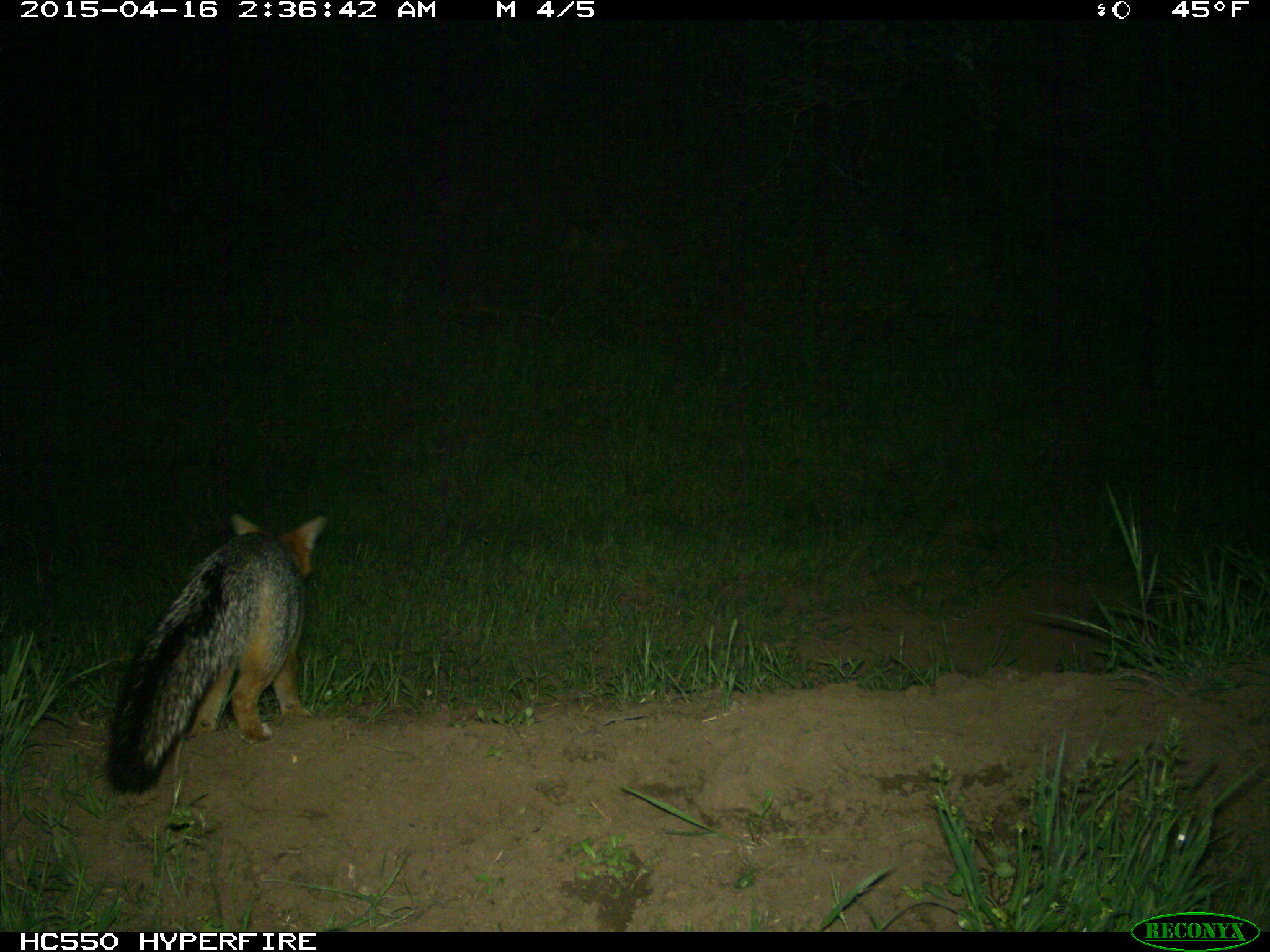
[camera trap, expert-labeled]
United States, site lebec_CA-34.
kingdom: Animalia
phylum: Chordata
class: Mammalia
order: Carnivora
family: Canidae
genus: Urocyon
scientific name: Urocyon cinereoargenteus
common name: gray fox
Urocyon cinereoargenteus (gray fox).